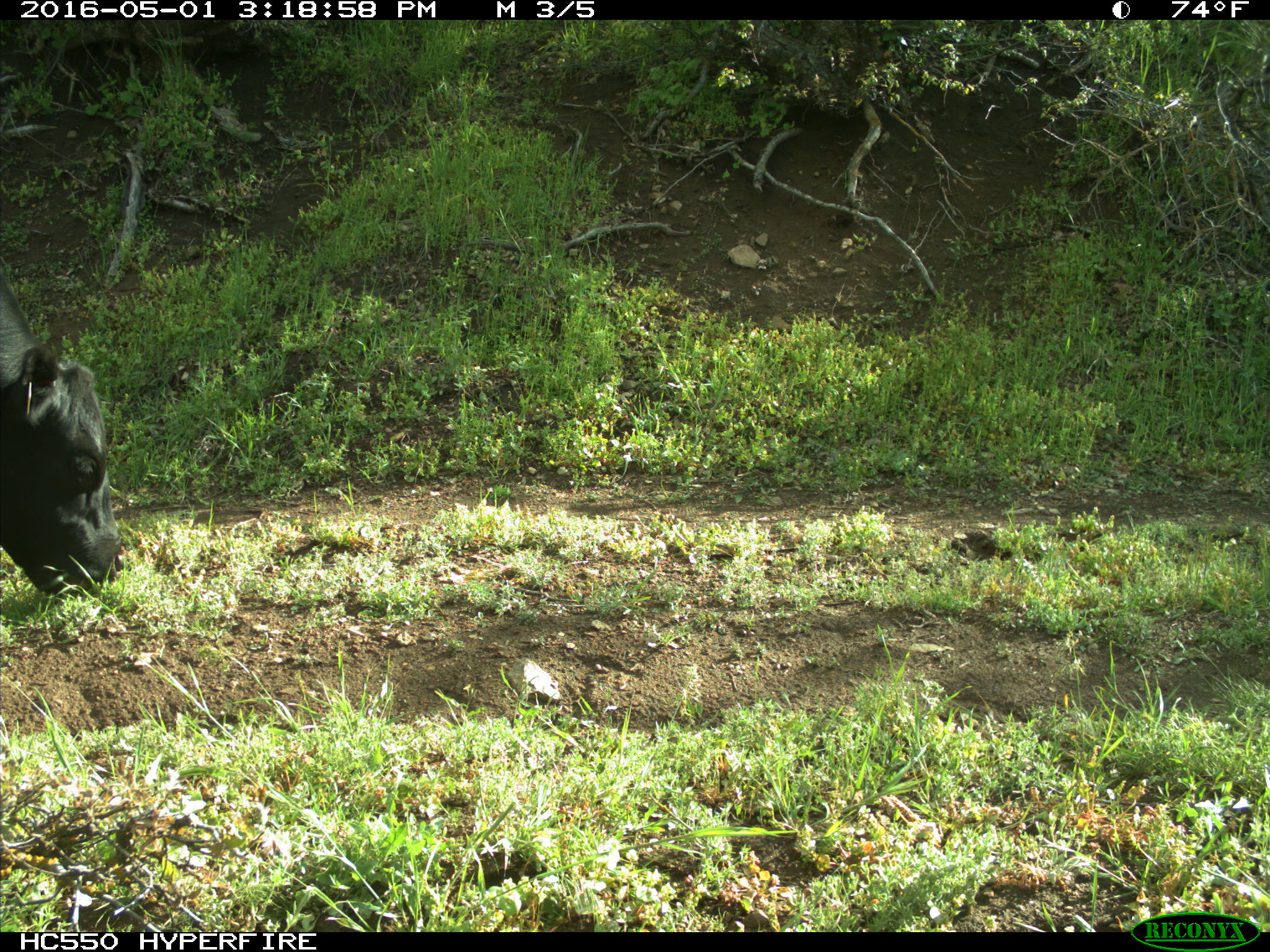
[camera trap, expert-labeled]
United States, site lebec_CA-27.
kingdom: Animalia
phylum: Chordata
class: Mammalia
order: Artiodactyla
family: Bovidae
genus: Bos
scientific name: Bos taurus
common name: domestic cow